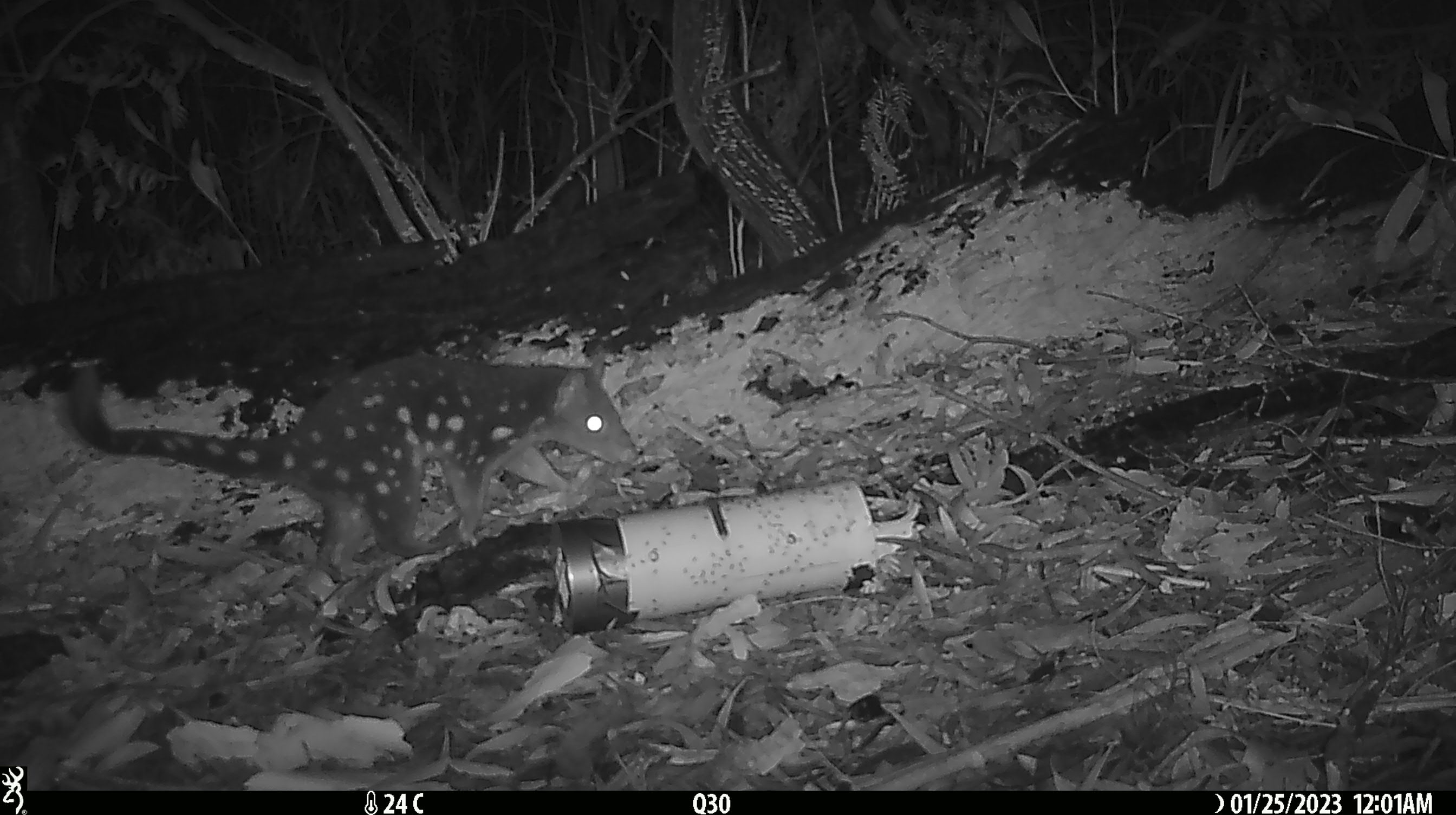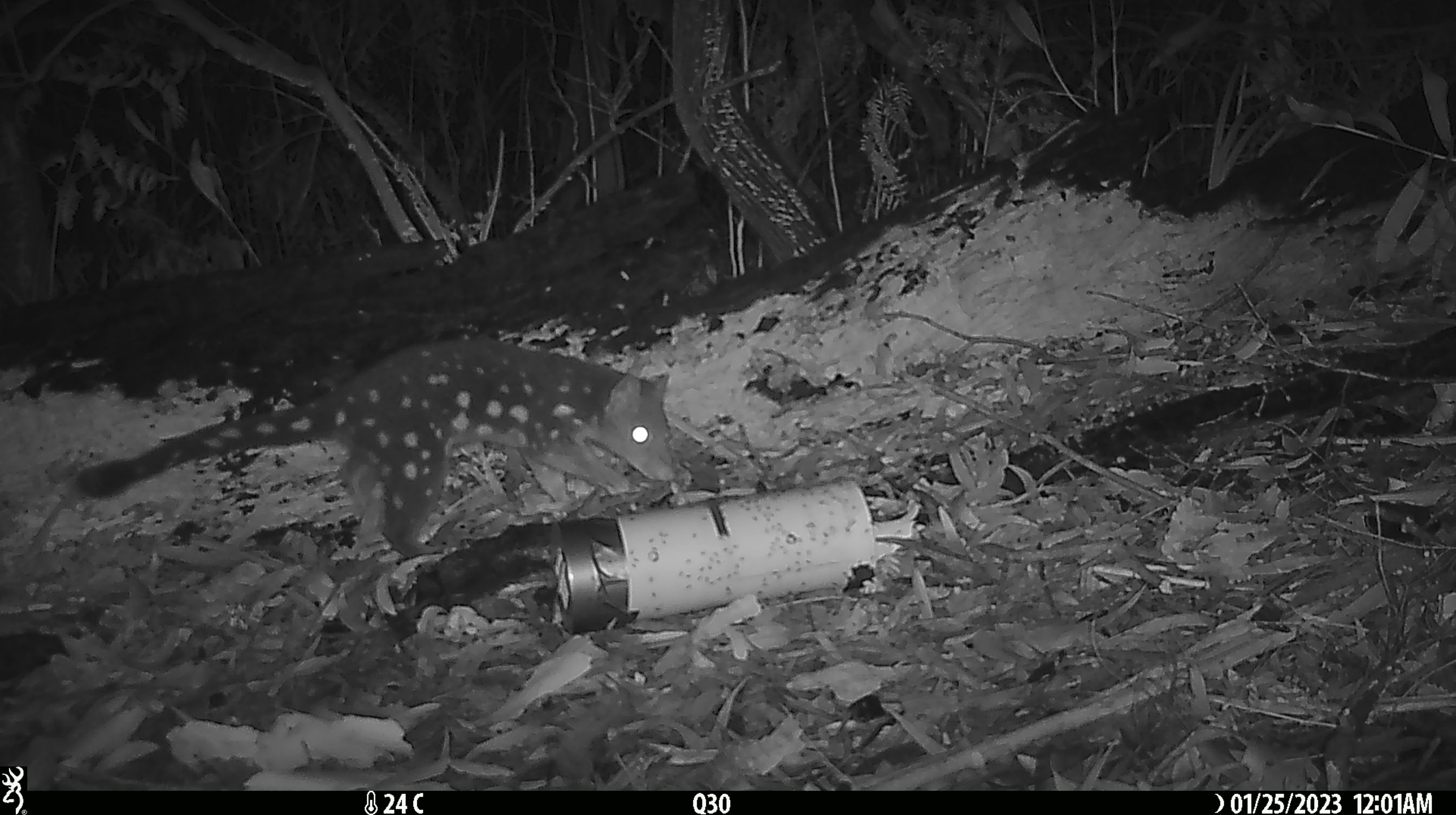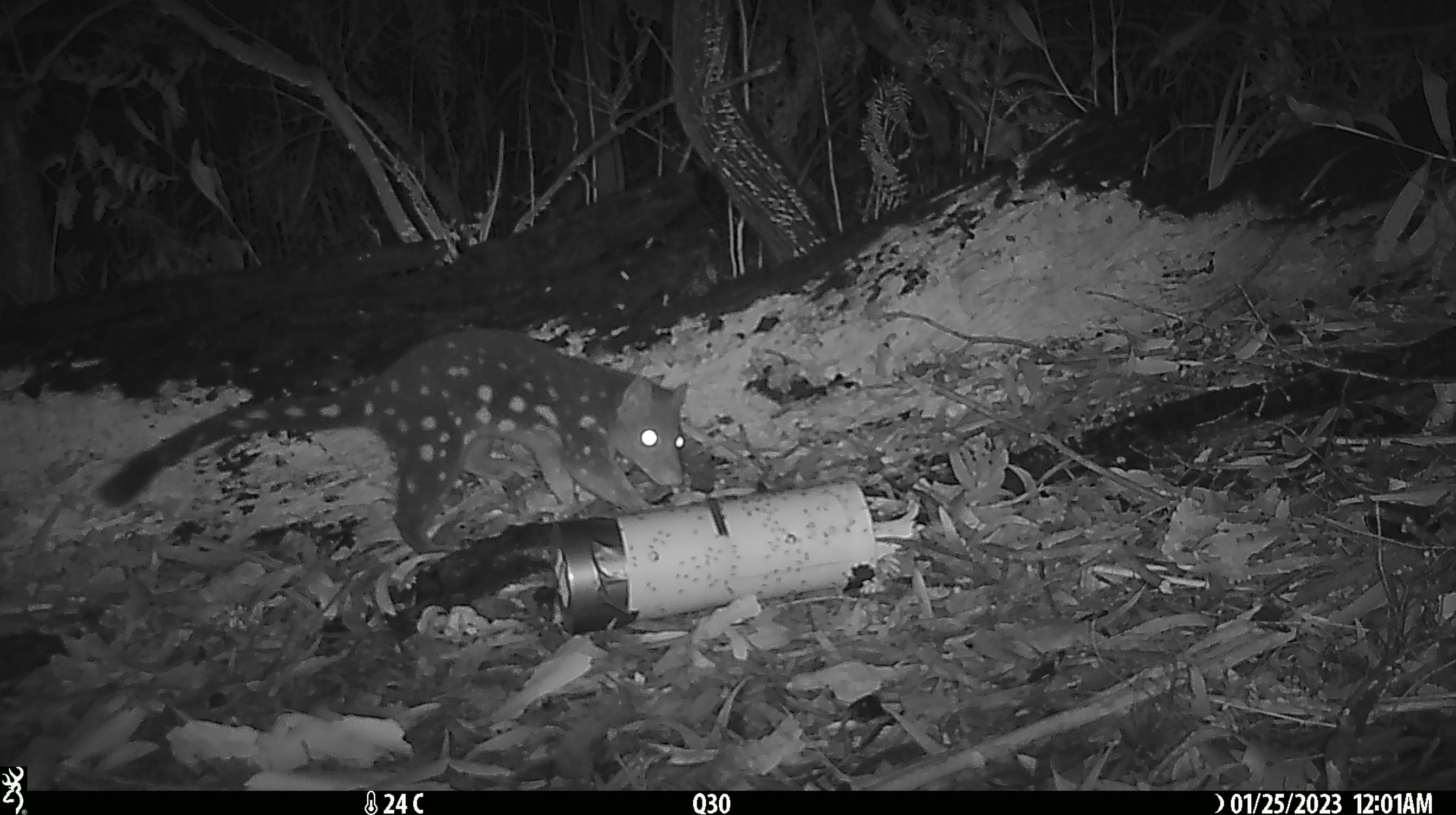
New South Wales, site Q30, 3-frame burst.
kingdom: Animalia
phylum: Chordata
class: Mammalia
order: Dasyuromorphia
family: Dasyuridae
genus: Dasyurus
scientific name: Dasyurus maculatus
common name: spotted-tailed quoll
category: quoll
Quoll (spotted-tailed quoll) (Dasyurus maculatus).